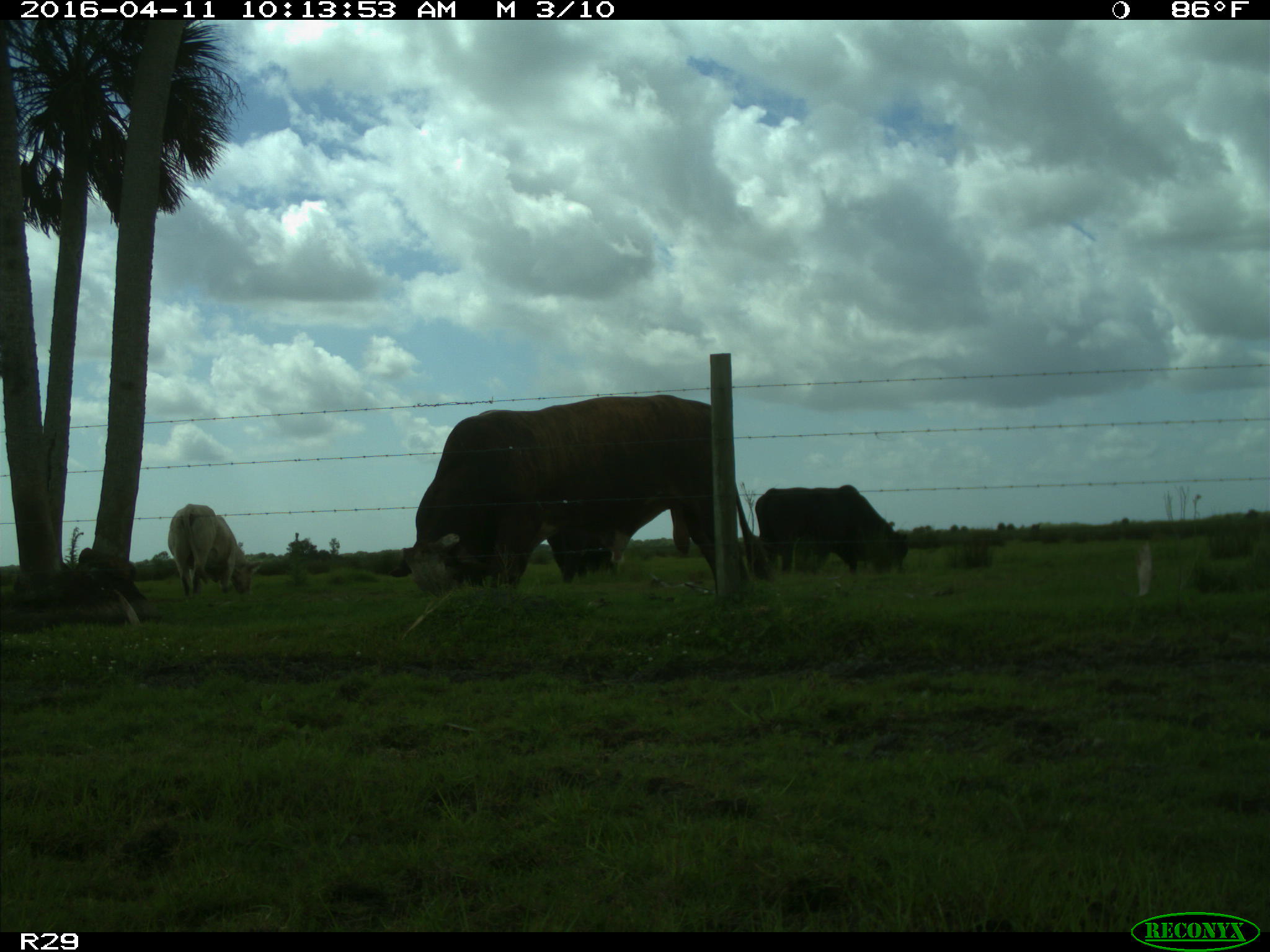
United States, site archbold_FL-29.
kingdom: Animalia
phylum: Chordata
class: Mammalia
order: Artiodactyla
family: Bovidae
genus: Bos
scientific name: Bos taurus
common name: domestic cow